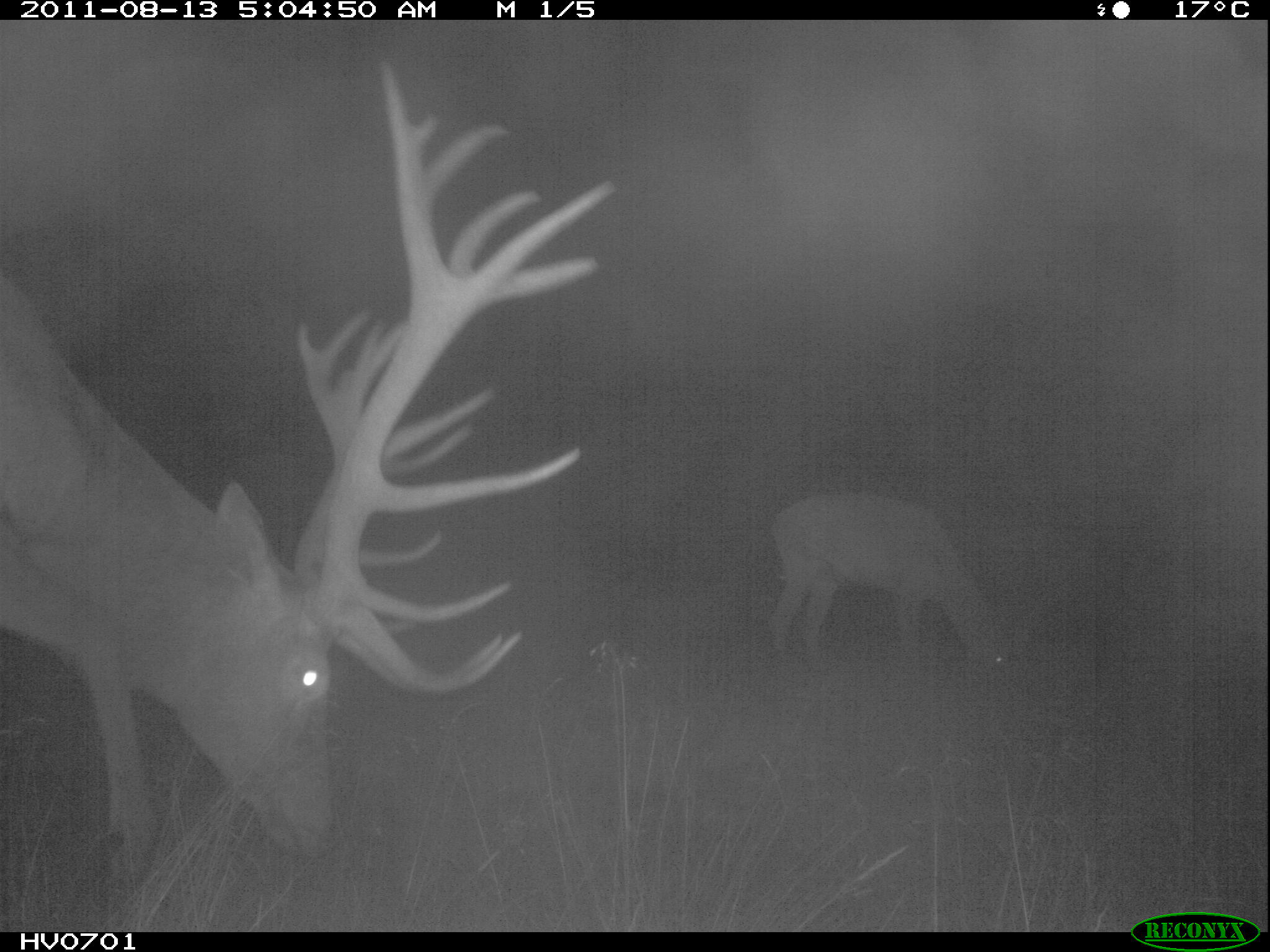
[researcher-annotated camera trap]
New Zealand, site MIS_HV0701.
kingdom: Animalia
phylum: Chordata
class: Mammalia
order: Artiodactyla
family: Cervidae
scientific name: Cervidae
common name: deer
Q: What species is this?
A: Deer (Cervidae).